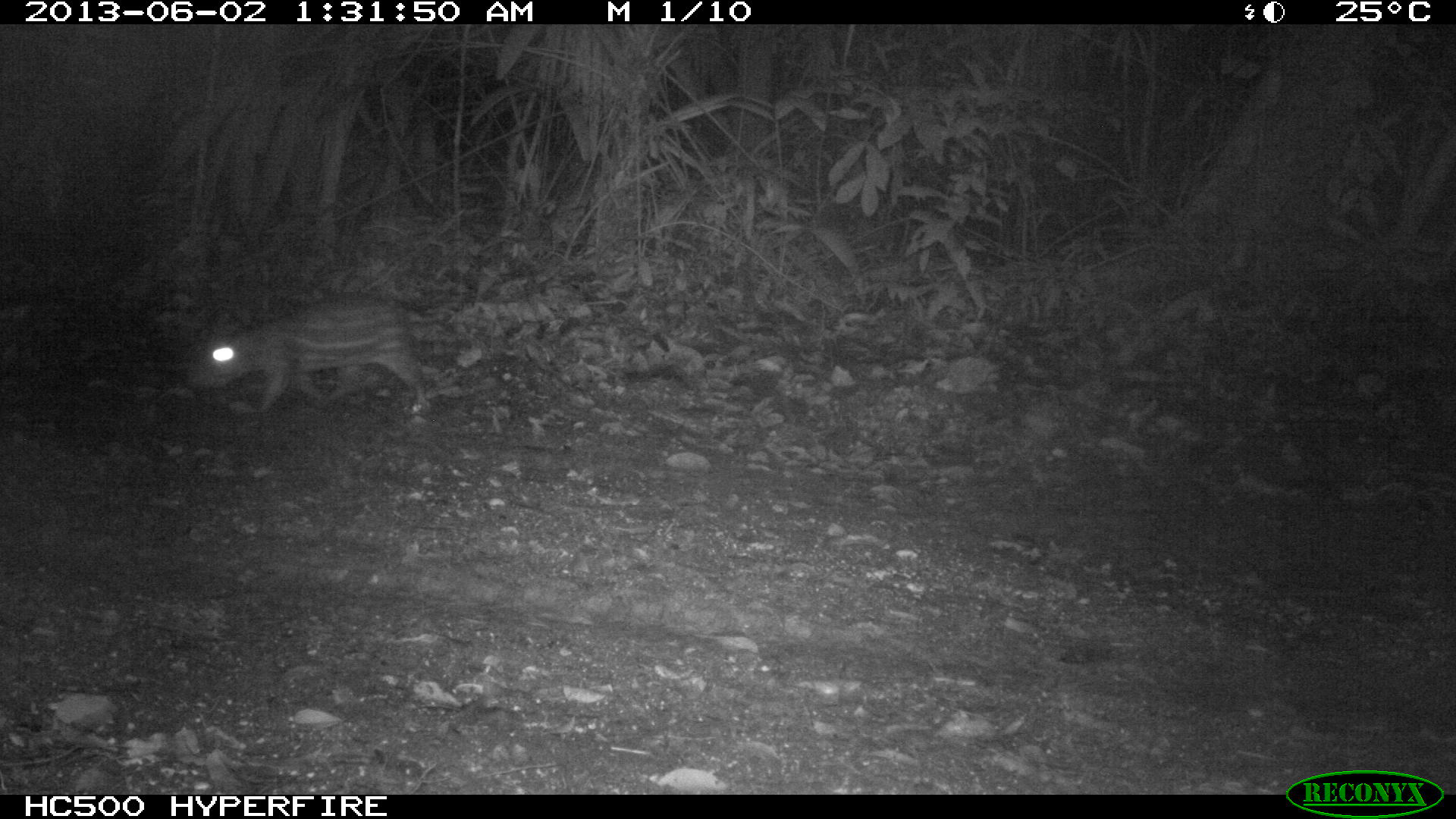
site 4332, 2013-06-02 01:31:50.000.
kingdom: Animalia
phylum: Chordata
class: Mammalia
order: Rodentia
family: Cuniculidae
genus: Cuniculus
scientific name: Cuniculus paca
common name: lowland paca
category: agouti paca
Agouti paca (lowland paca) (Cuniculus paca), count 1.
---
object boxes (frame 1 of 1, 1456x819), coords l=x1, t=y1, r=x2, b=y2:
agouti paca: l=181, t=293, r=435, b=417